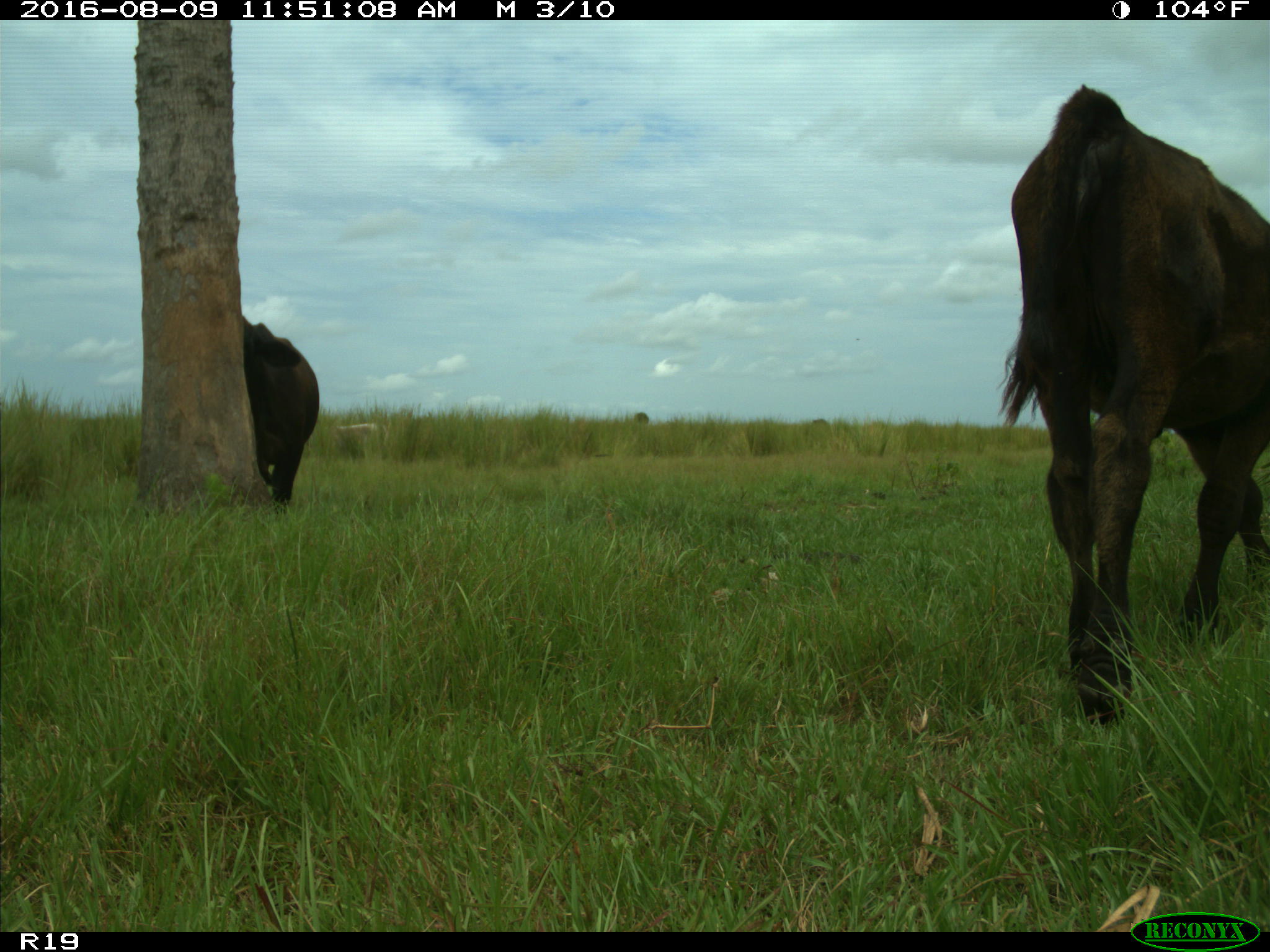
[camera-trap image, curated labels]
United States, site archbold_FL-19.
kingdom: Animalia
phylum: Chordata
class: Mammalia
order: Artiodactyla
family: Bovidae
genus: Bos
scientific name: Bos taurus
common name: domestic cow